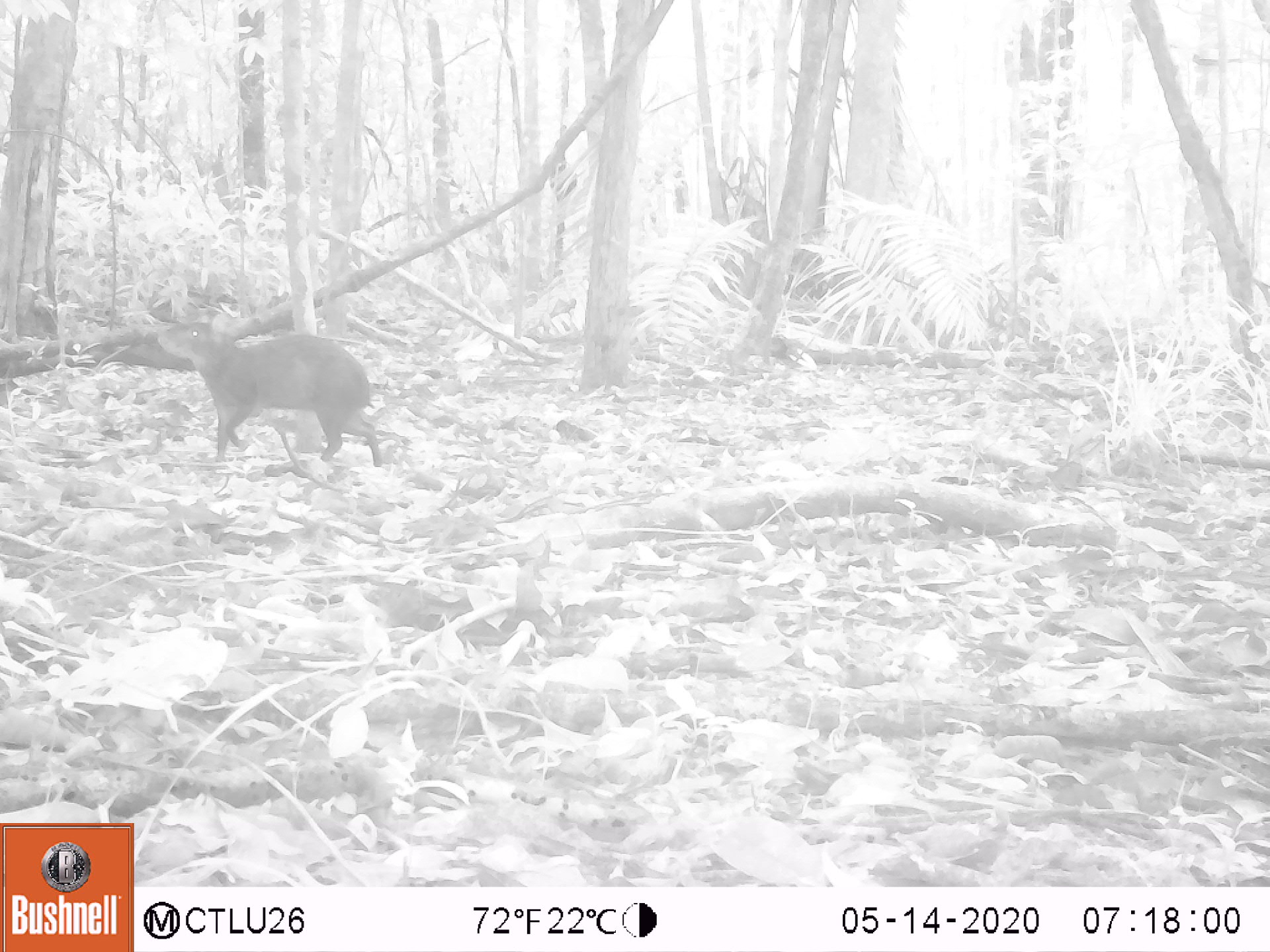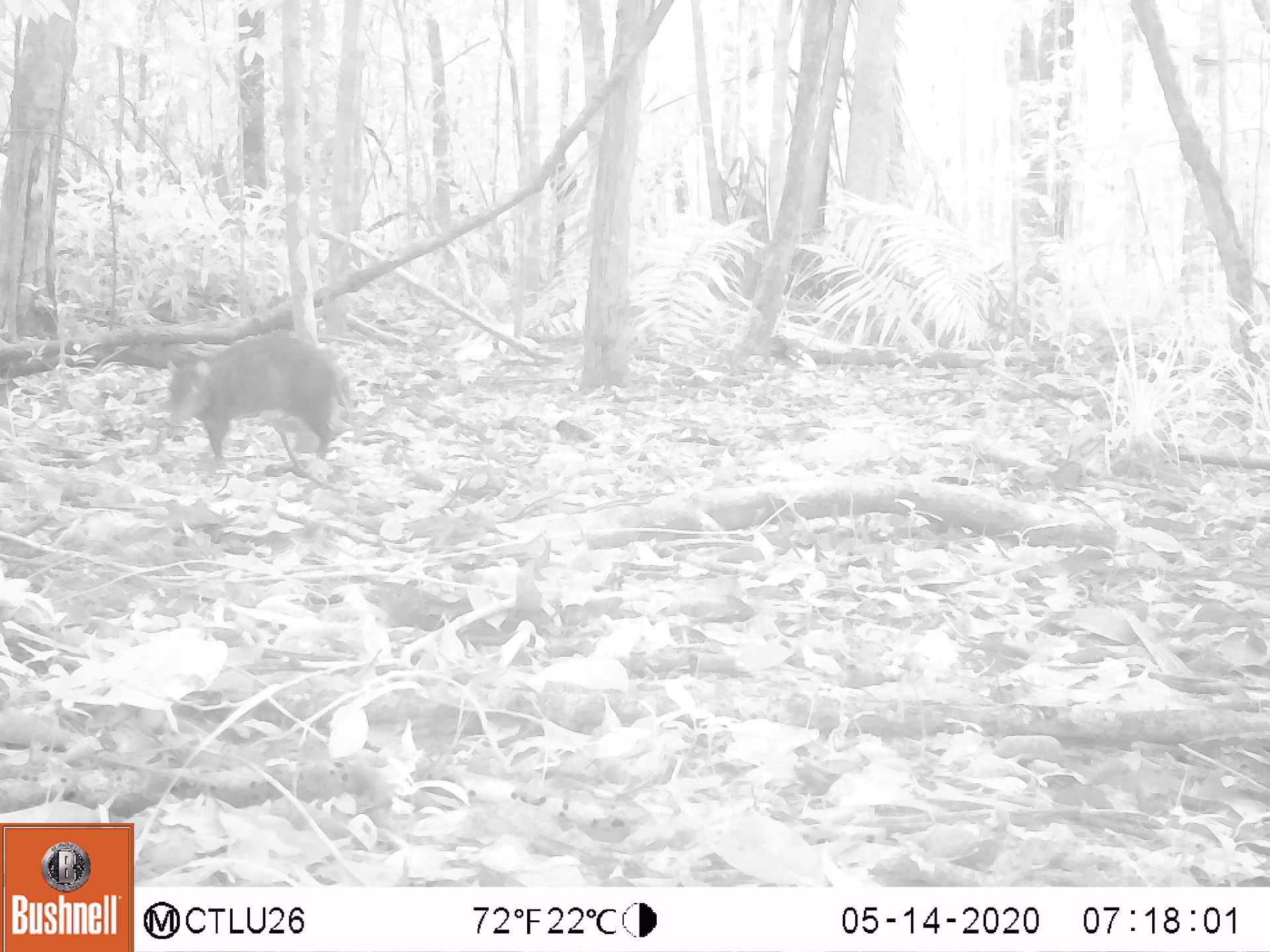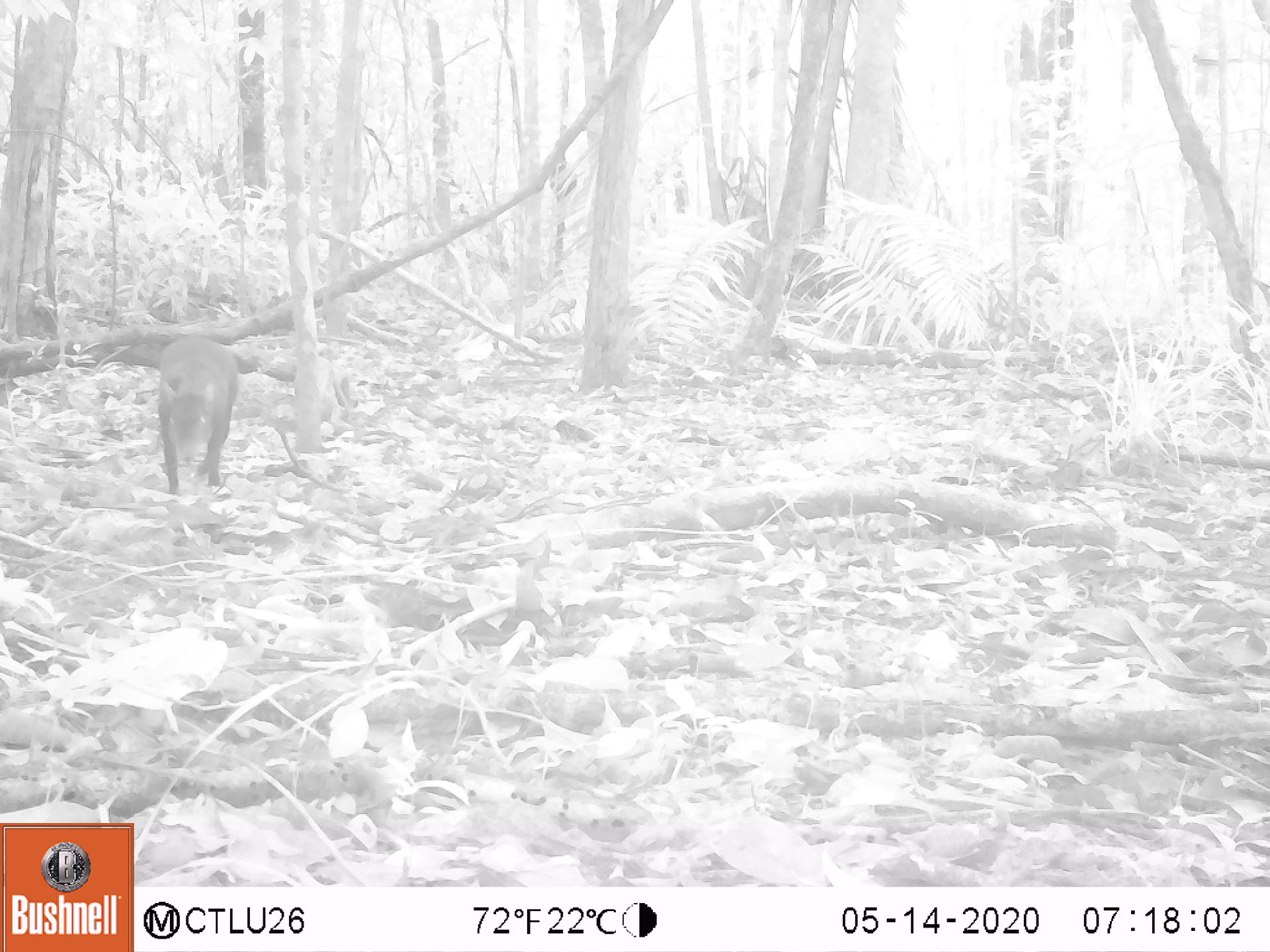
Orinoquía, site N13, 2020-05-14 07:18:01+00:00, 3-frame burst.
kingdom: Animalia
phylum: Chordata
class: Mammalia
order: Rodentia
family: Dasyproctidae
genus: Dasyprocta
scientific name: Dasyprocta fuliginosa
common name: black agouti